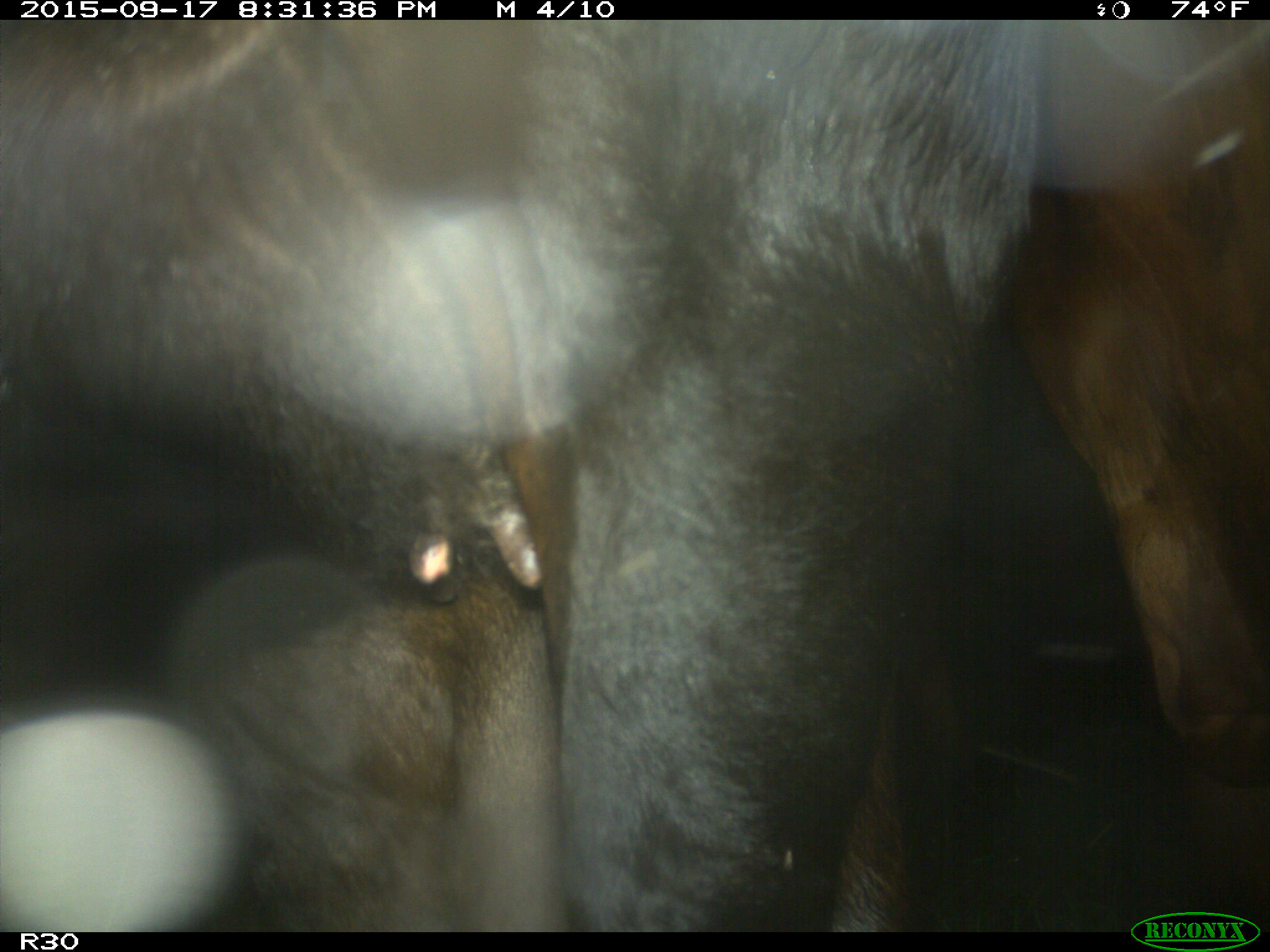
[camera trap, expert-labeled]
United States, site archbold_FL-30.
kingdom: Animalia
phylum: Chordata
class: Mammalia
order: Artiodactyla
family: Bovidae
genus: Bos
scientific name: Bos taurus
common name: domestic cow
Bos taurus (domestic cow).